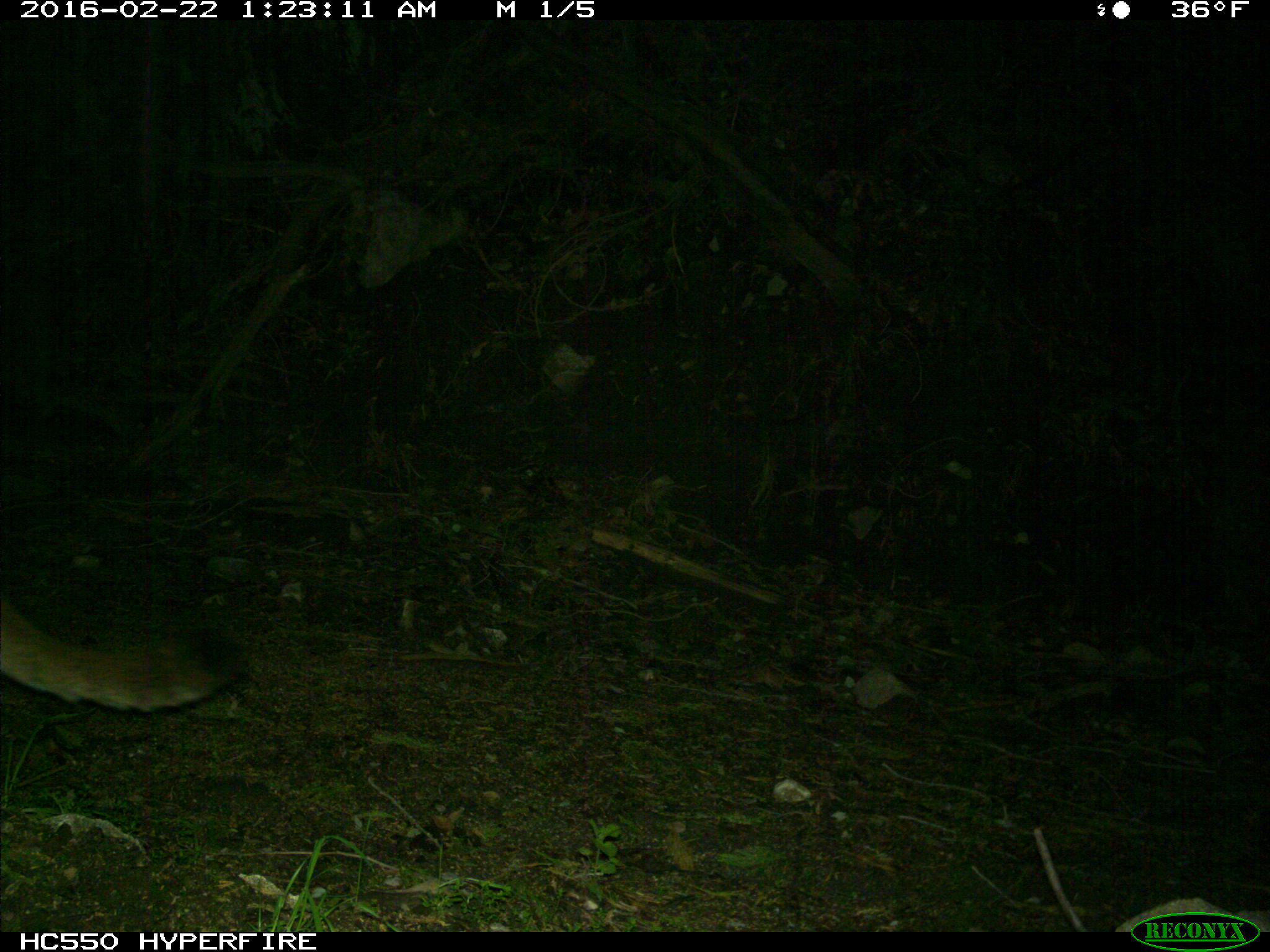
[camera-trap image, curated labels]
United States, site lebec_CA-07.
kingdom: Animalia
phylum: Chordata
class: Mammalia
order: Carnivora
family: Felidae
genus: Puma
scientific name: Puma concolor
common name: mountain lion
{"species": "Puma concolor (mountain lion)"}